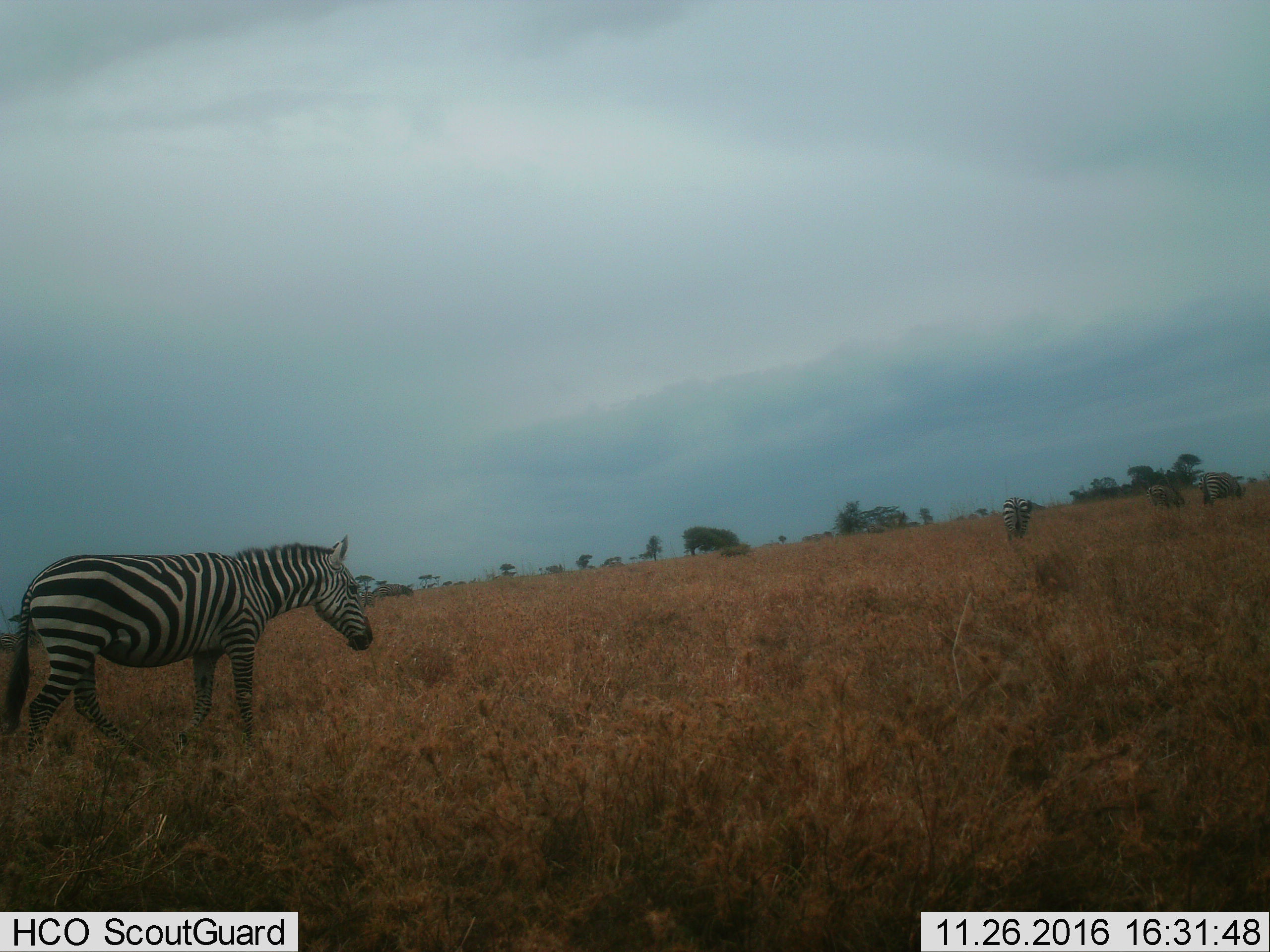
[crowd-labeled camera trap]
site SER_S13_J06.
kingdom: Animalia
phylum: Chordata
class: Mammalia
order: Perissodactyla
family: Equidae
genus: Equus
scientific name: Equus quagga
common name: plains zebra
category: zebraplains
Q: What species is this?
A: Zebraplains (plains zebra) (Equus quagga).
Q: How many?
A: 2.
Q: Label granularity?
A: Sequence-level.